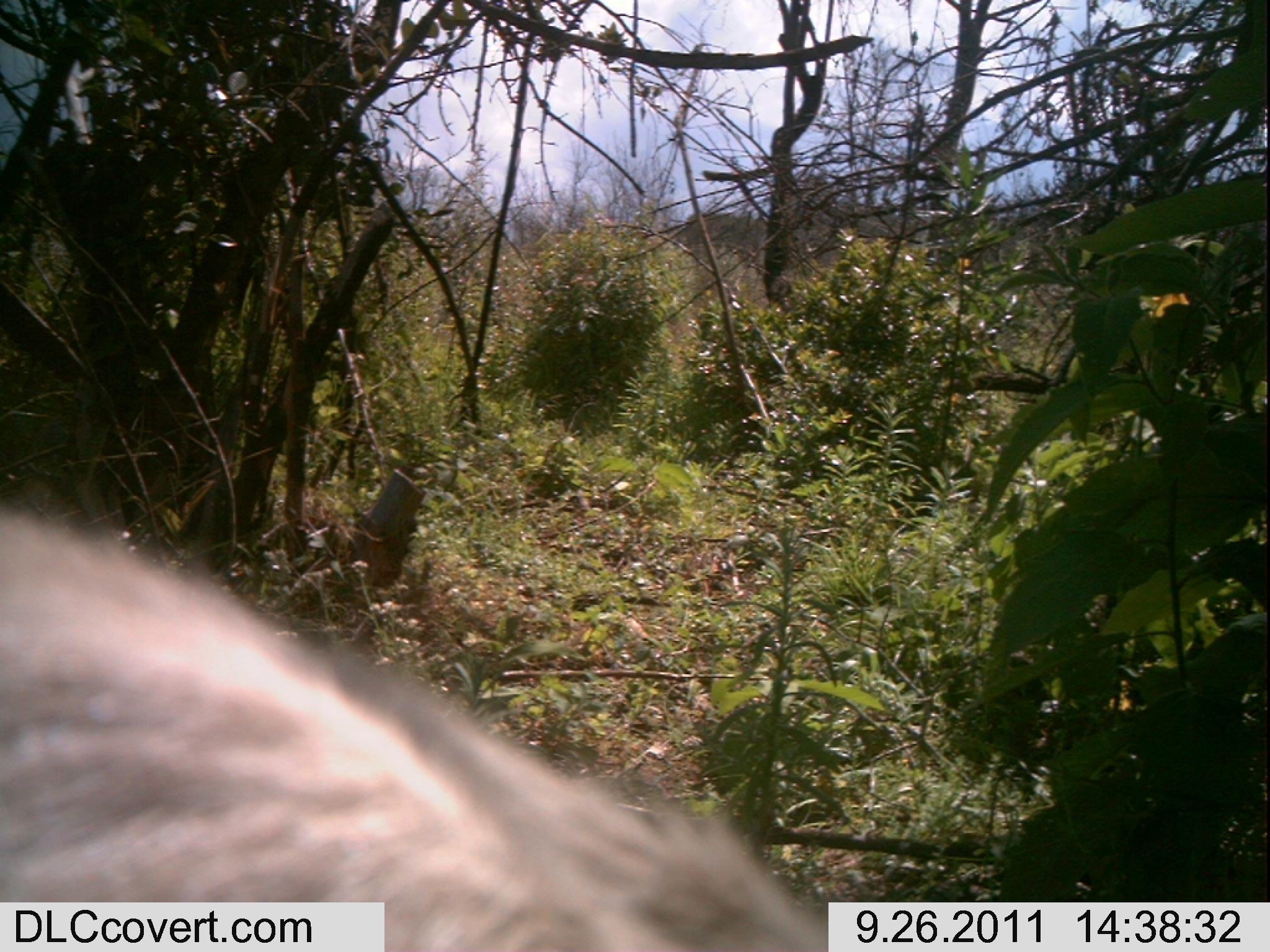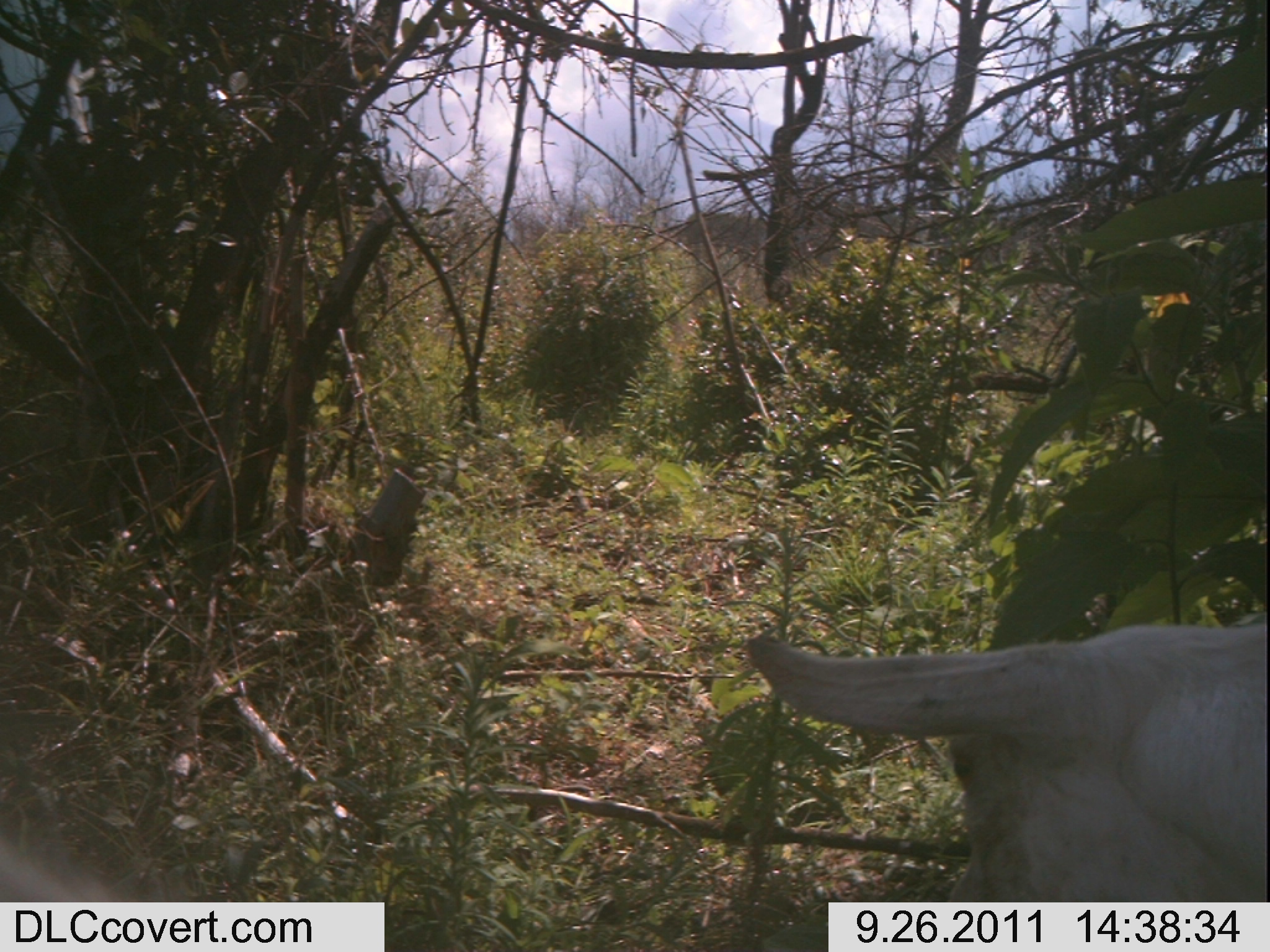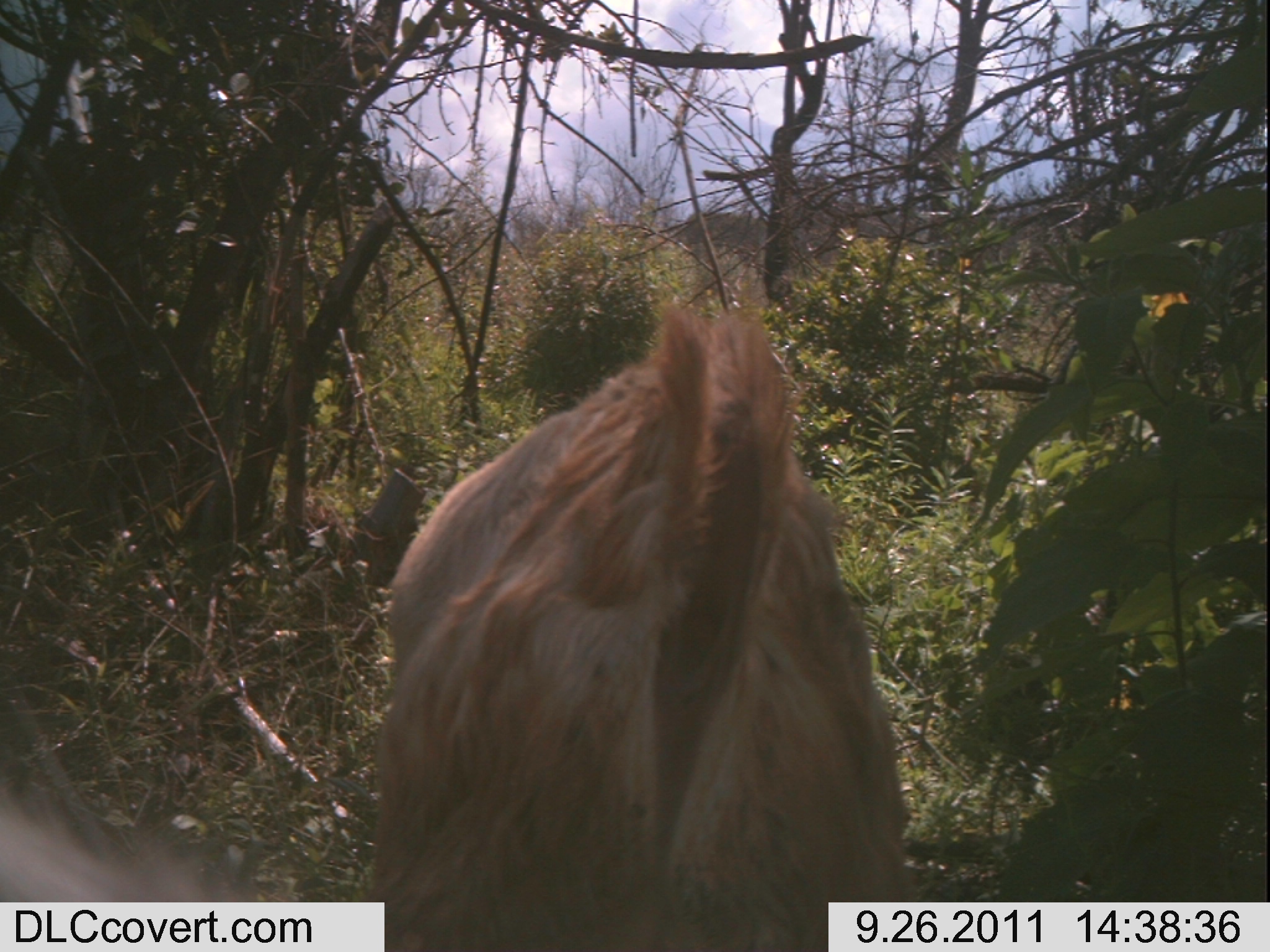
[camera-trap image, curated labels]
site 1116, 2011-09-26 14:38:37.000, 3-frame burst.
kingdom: Animalia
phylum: Chordata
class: Mammalia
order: Artiodactyla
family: Bovidae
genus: Capra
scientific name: Capra aegagrus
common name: wild goat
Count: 1.